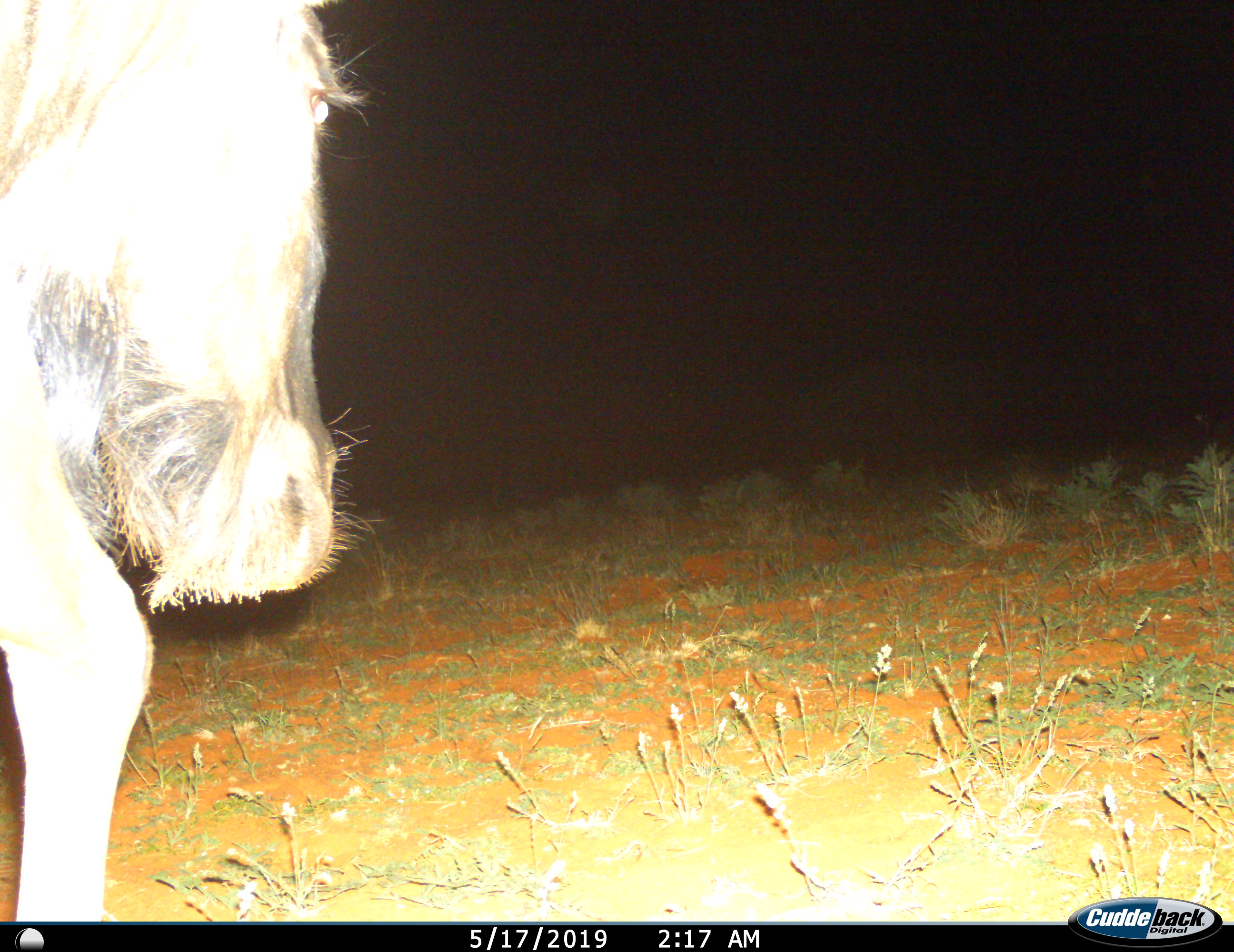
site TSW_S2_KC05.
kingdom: Animalia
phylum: Chordata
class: Mammalia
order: Artiodactyla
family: Bovidae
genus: Connochaetes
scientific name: Connochaetes taurinus taurinus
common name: blue wildebeest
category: wildebeestblue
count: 1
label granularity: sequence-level